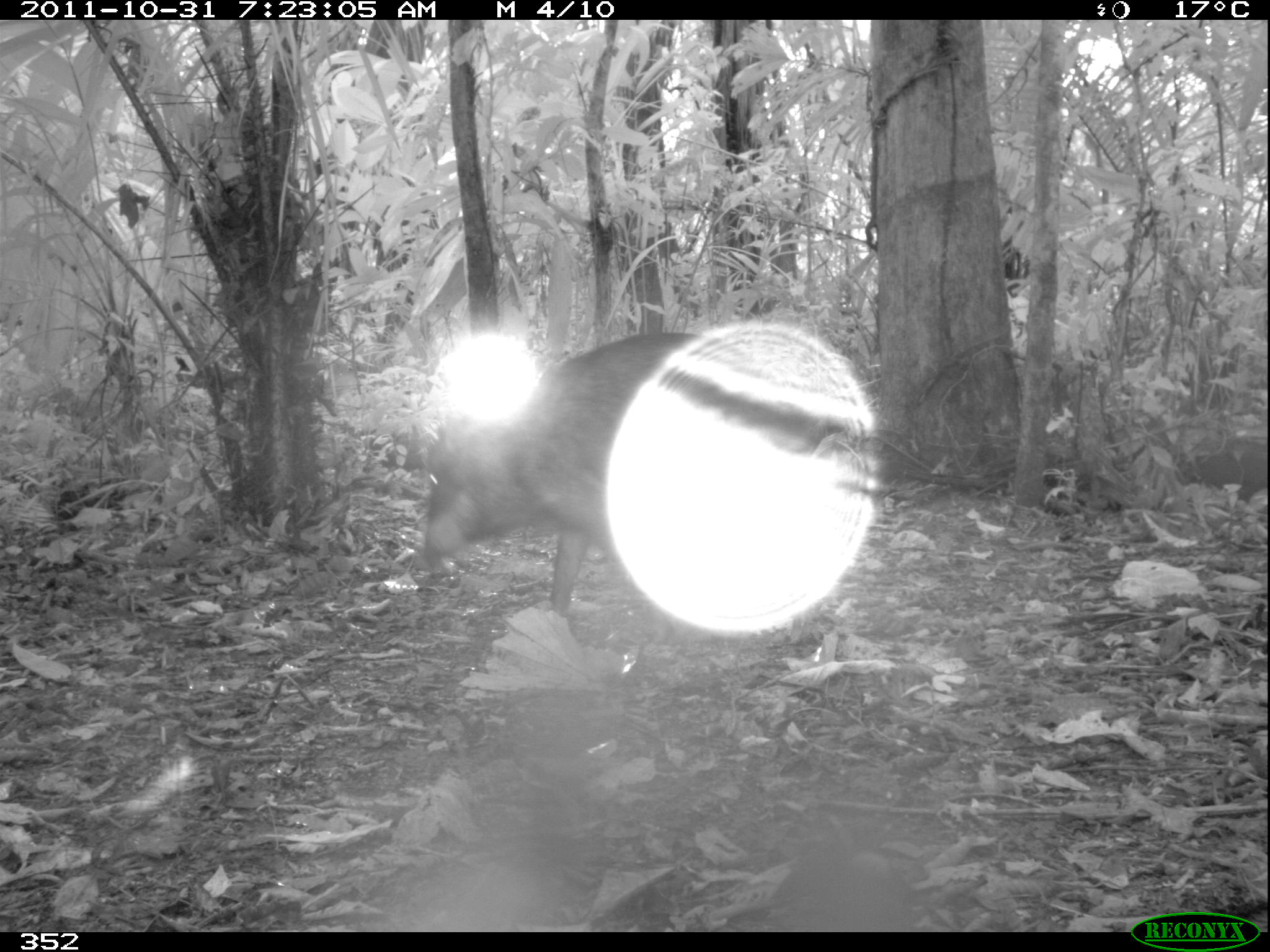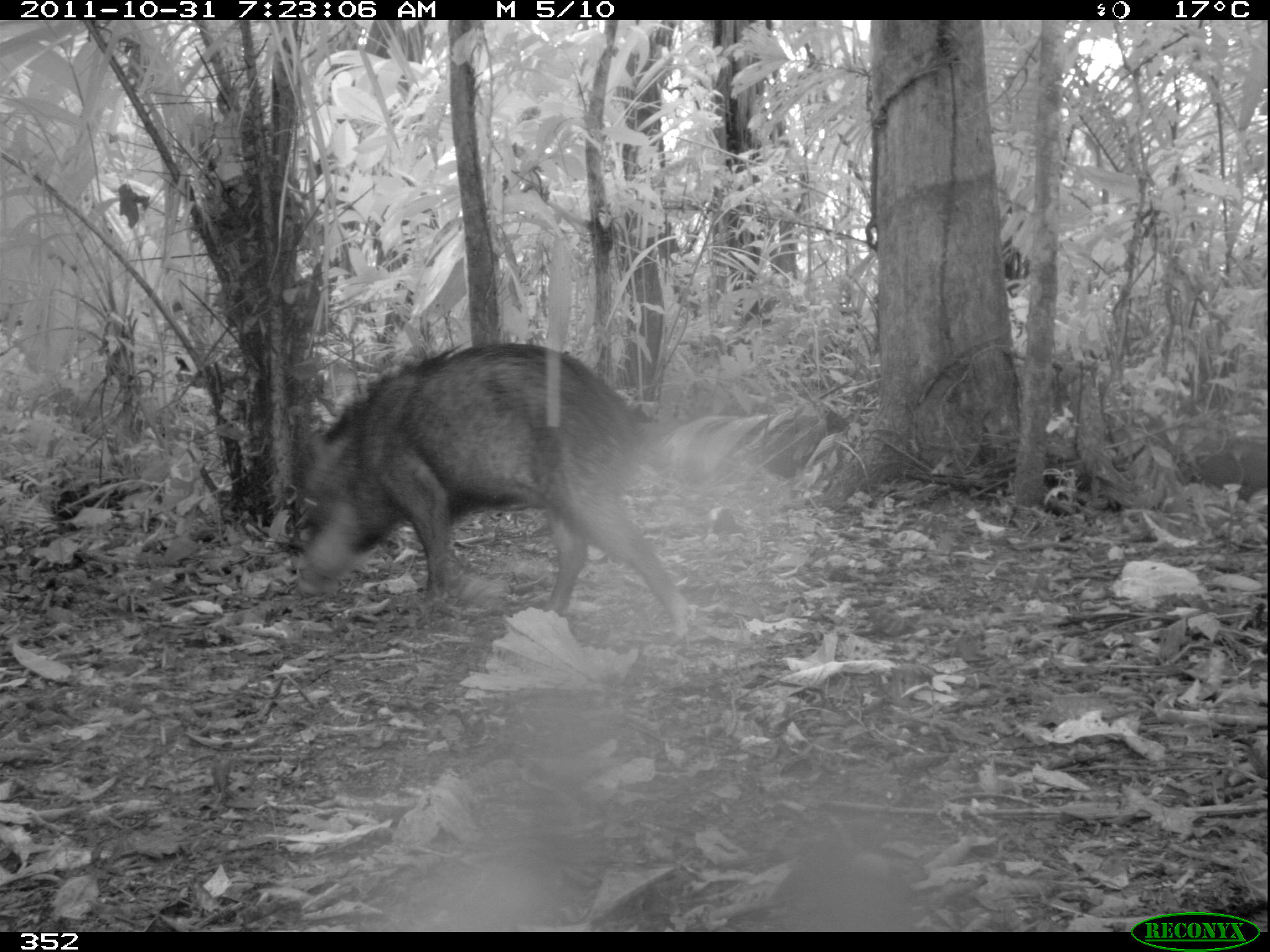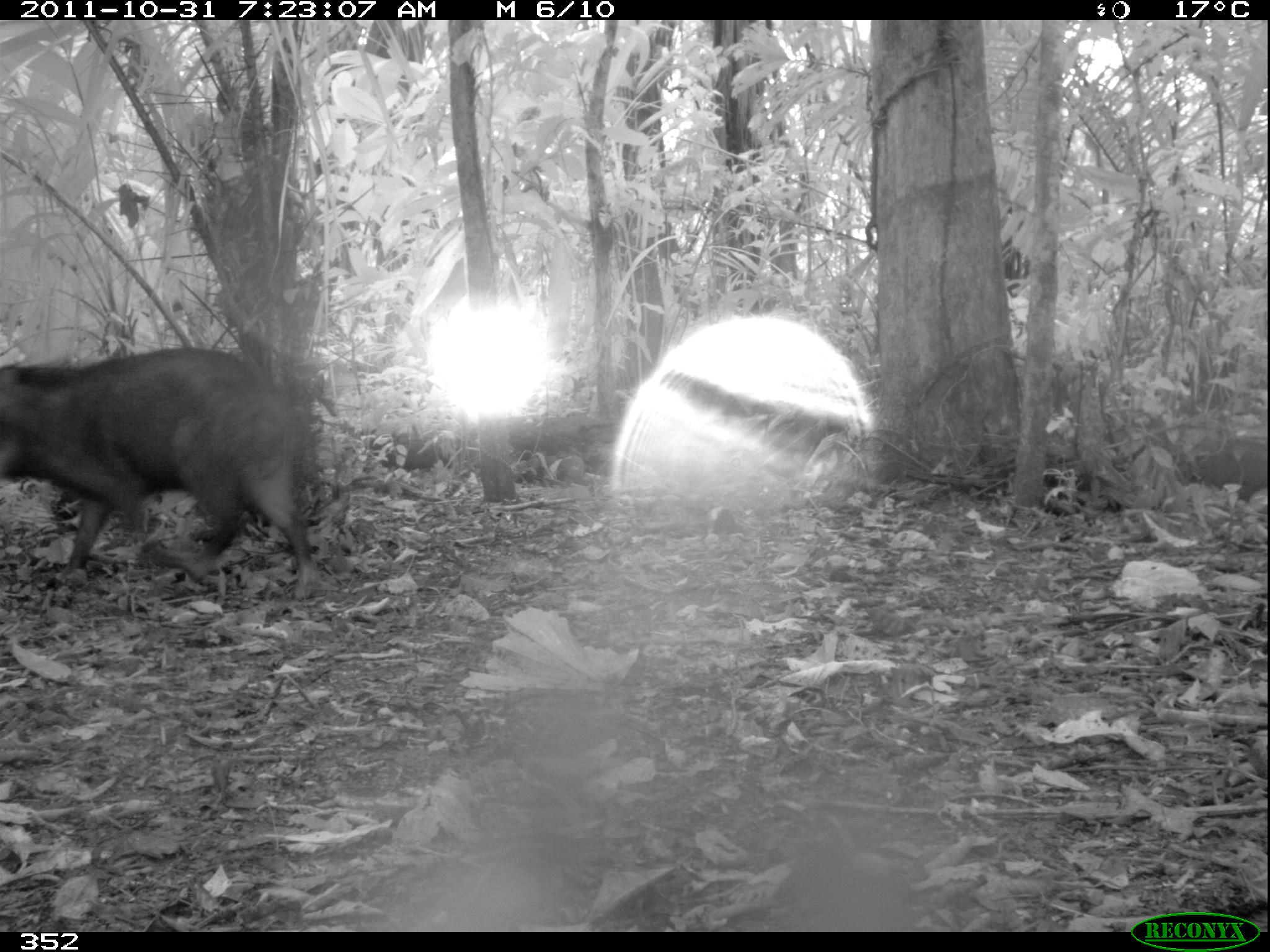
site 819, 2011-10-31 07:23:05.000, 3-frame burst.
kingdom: Animalia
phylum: Chordata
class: Mammalia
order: Artiodactyla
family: Tayassuidae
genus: Tayassu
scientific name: Tayassu pecari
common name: white-lipped peccary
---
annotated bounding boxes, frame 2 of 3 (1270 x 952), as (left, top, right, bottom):
tayassu pecari: (284, 339, 694, 645)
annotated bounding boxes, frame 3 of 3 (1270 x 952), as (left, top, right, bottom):
tayassu pecari: (0, 341, 324, 598)